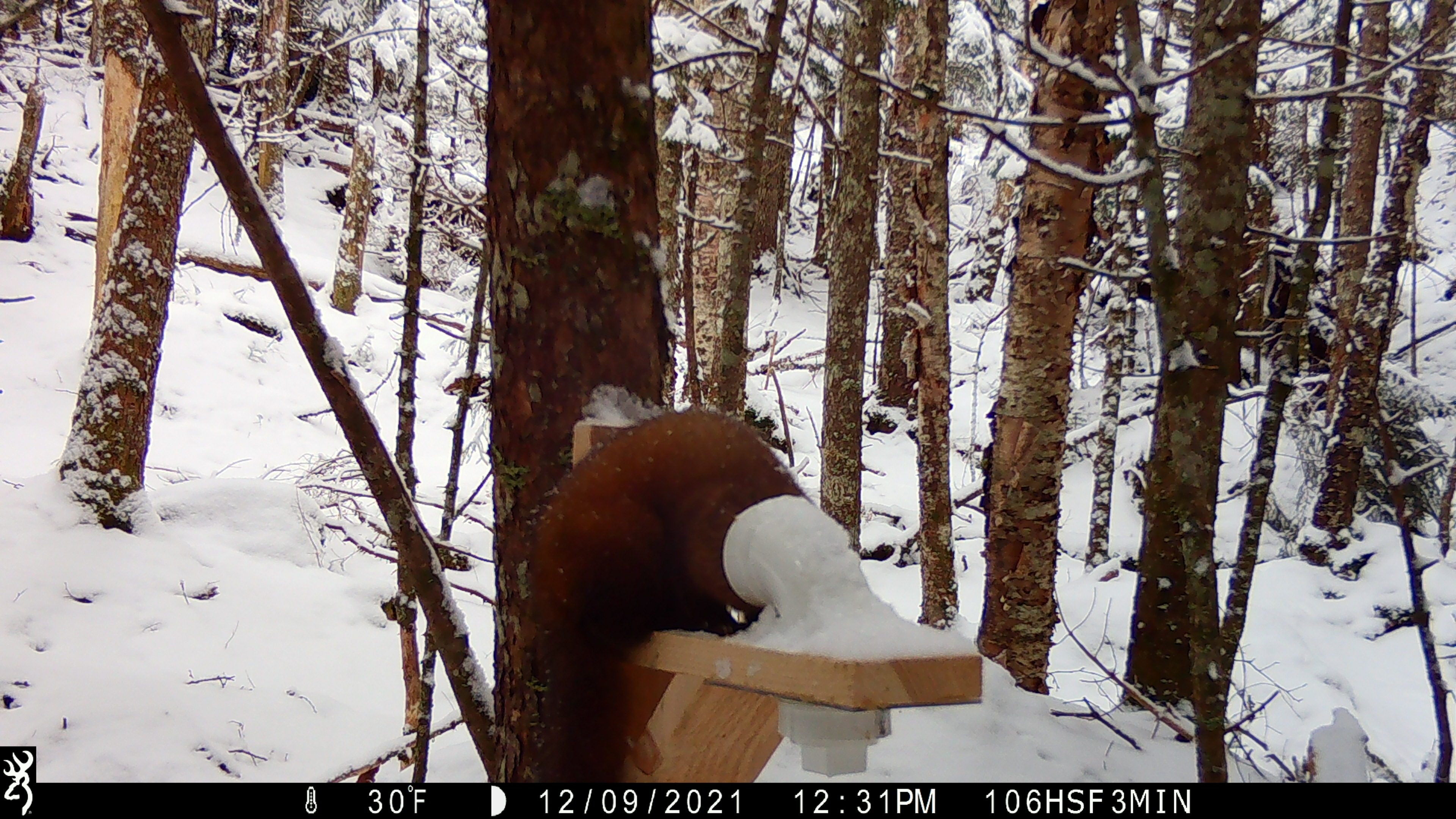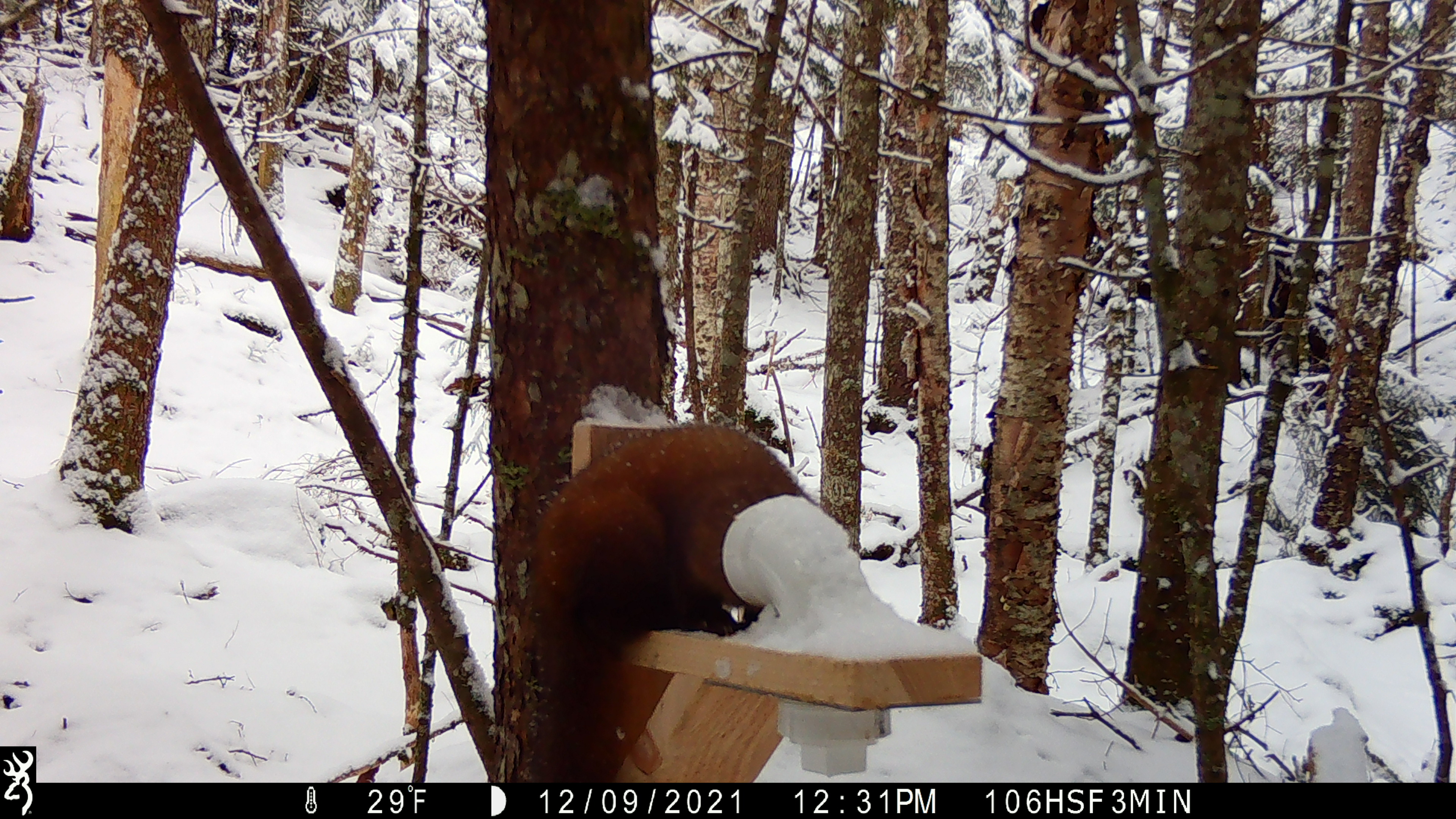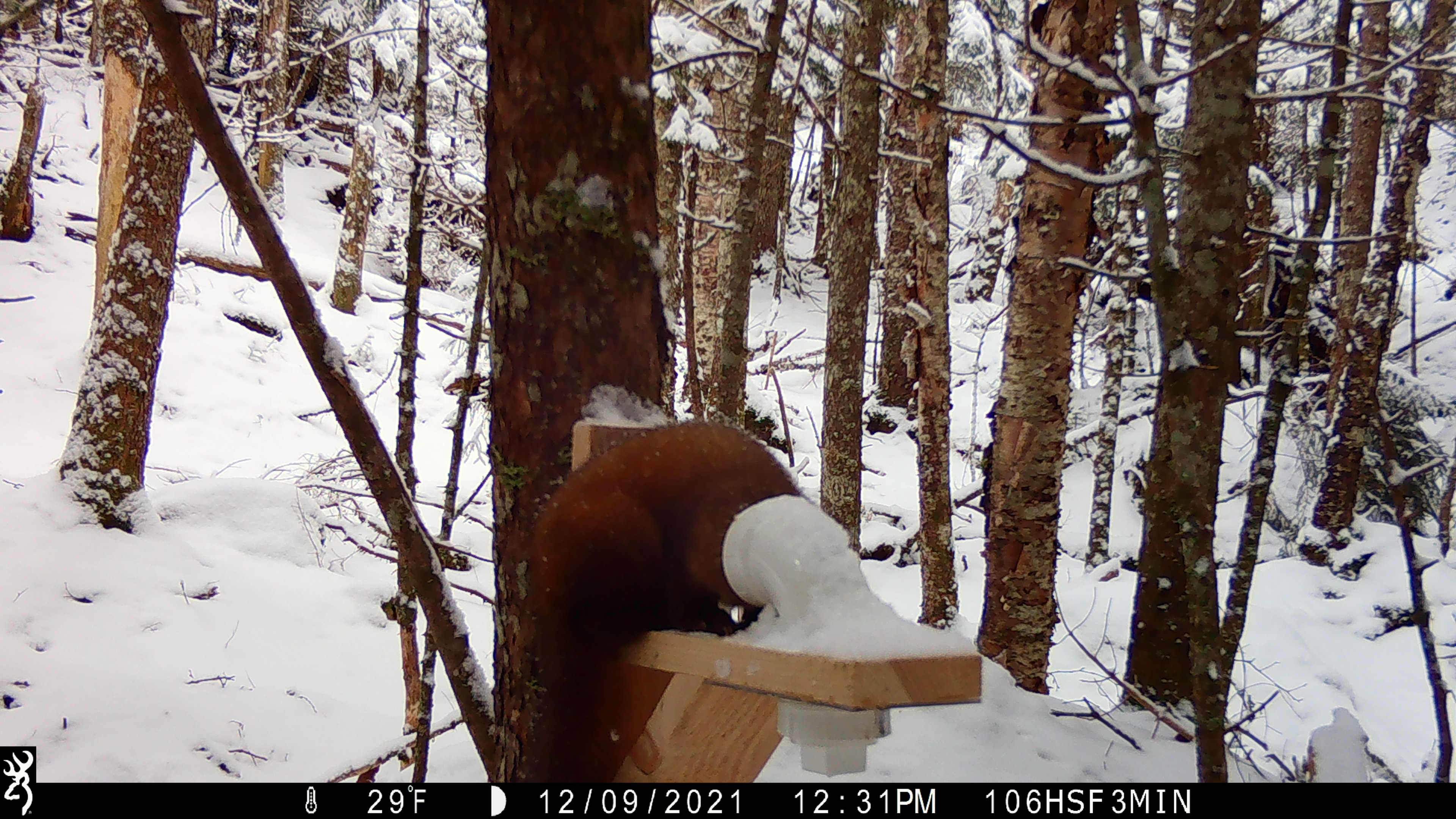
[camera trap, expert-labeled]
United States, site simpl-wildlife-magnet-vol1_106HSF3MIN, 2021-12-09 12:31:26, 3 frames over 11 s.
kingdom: Animalia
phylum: Chordata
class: Mammalia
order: Carnivora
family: Mustelidae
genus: Martes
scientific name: Martes americana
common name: american marten